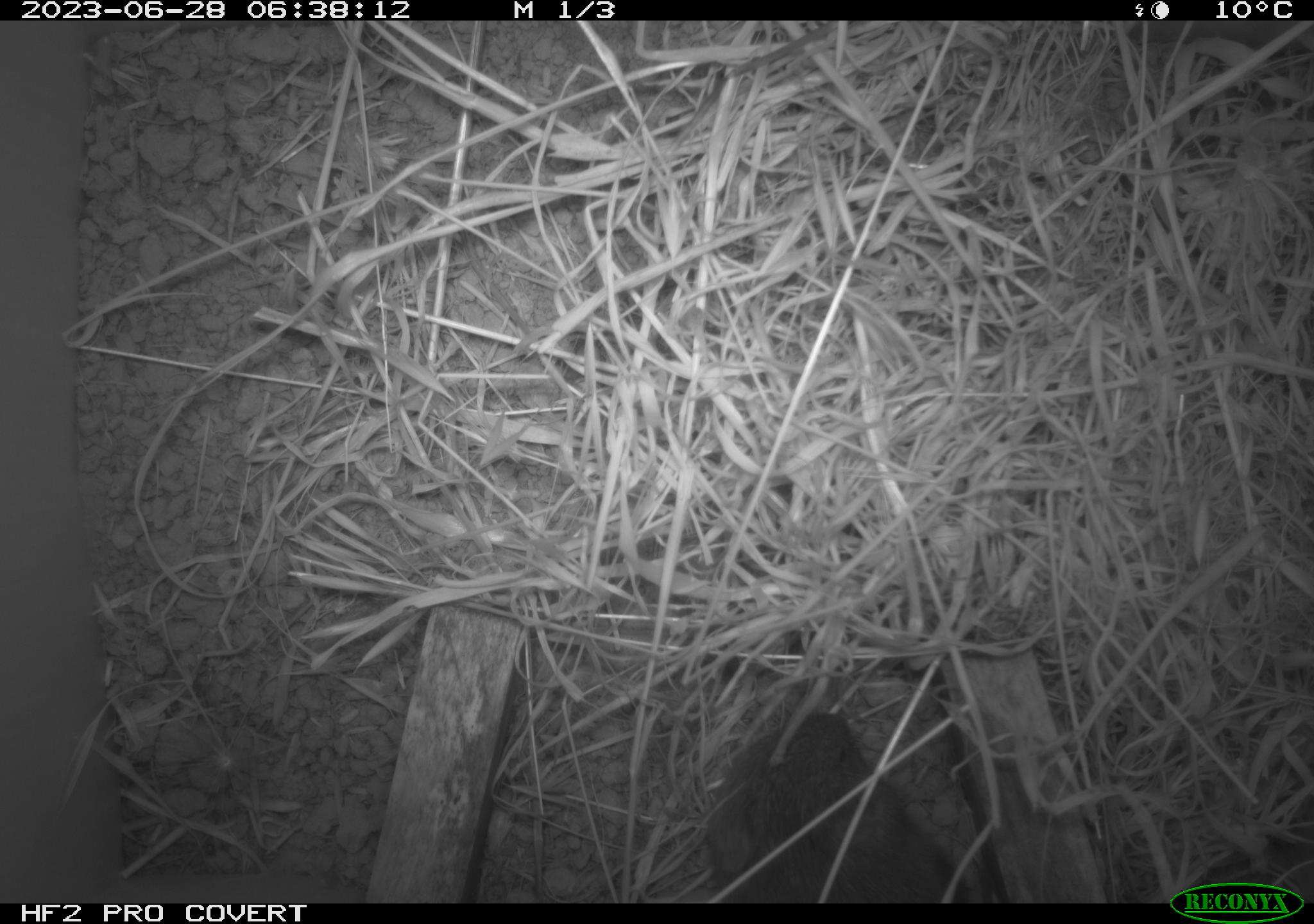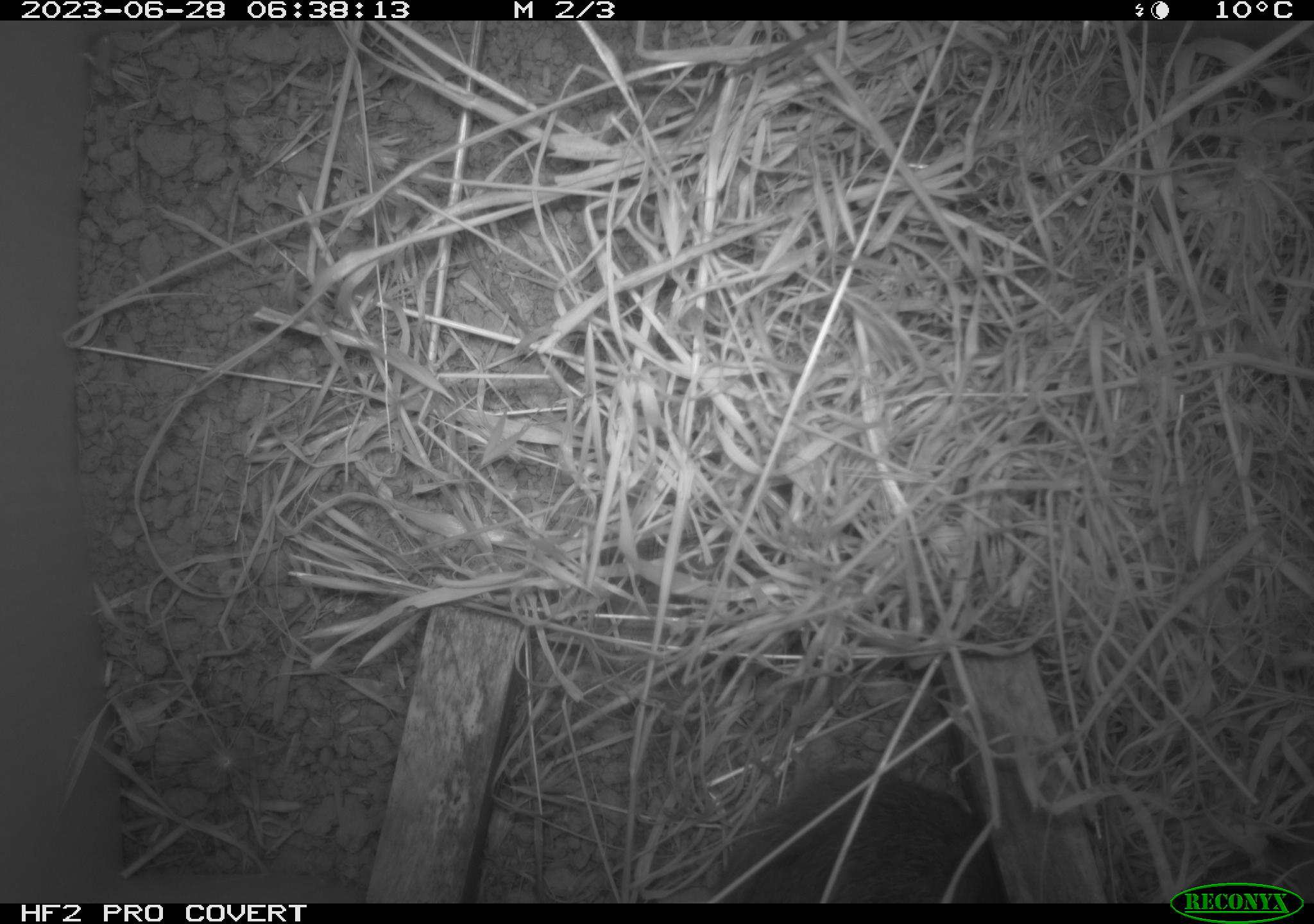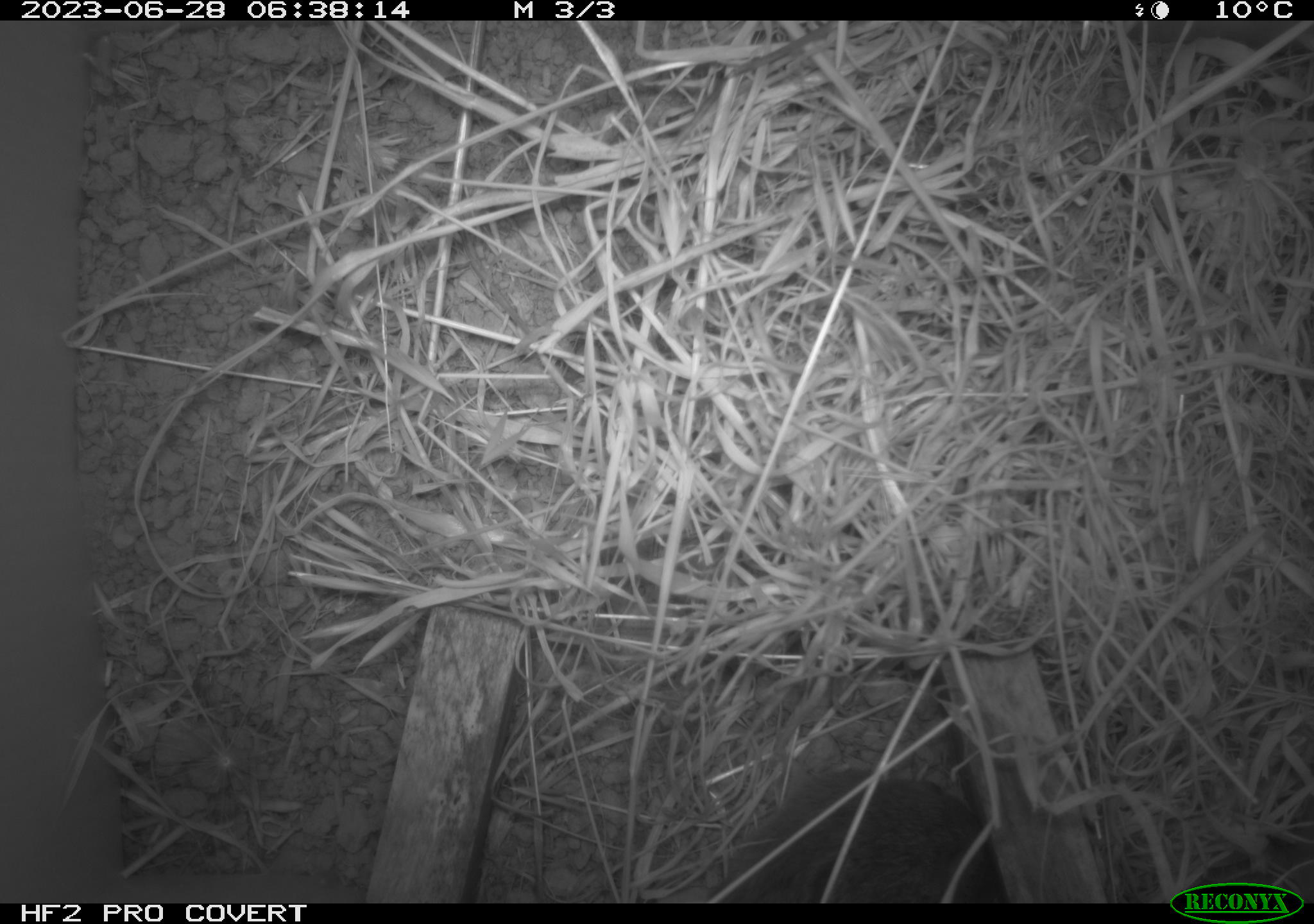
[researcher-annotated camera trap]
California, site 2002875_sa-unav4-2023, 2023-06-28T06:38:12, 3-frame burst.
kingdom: Animalia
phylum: Chordata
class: Mammalia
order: Rodentia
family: Cricetidae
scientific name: Arvicolinae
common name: voles, lemmings, and muskrats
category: arvicolinae subfamily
Arvicolinae subfamily (voles, lemmings, and muskrats) (Arvicolinae).